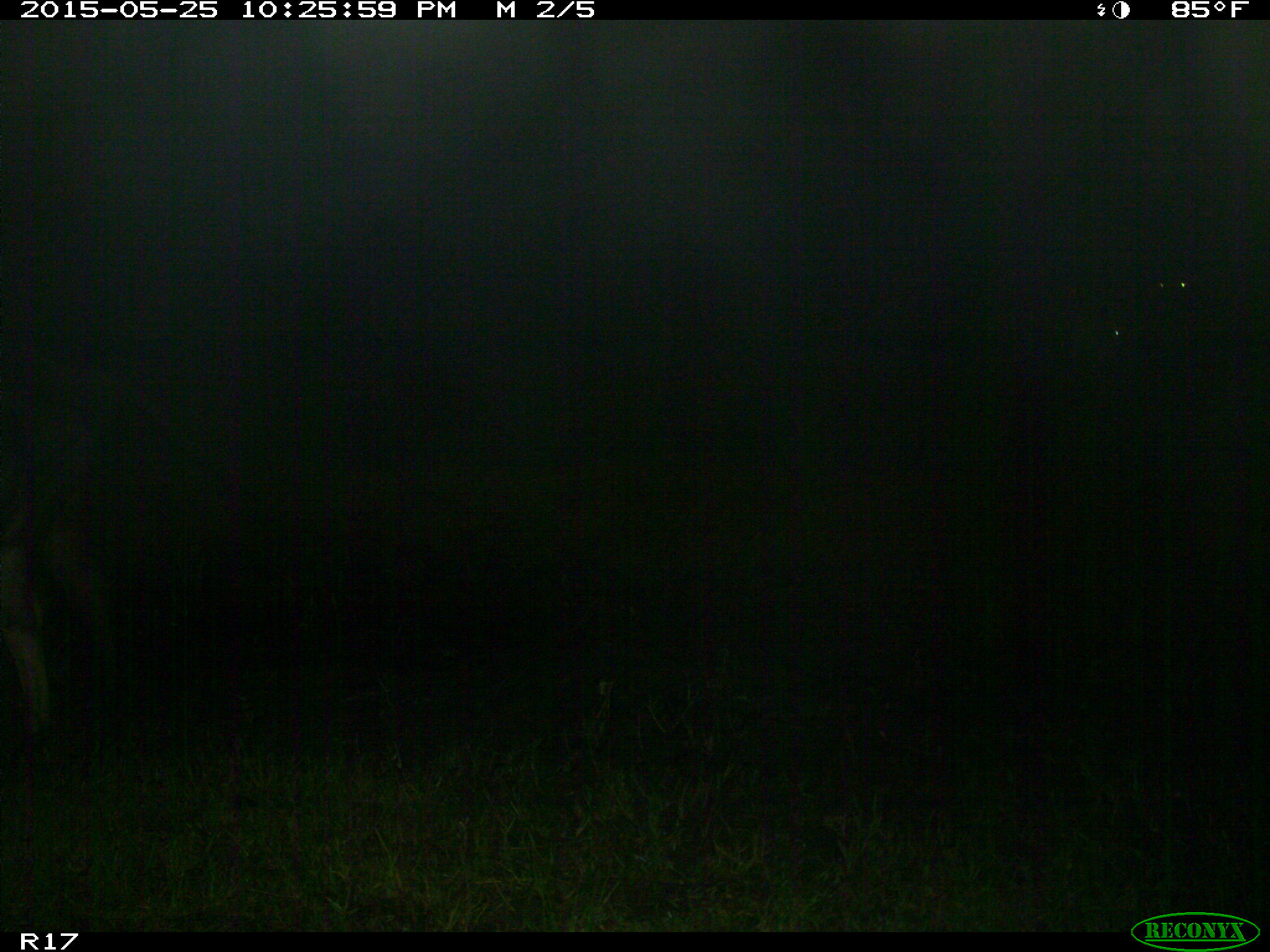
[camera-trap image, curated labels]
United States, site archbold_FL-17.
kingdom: Animalia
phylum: Chordata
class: Mammalia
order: Artiodactyla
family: Bovidae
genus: Bos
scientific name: Bos taurus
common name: domestic cow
Bos taurus (domestic cow).